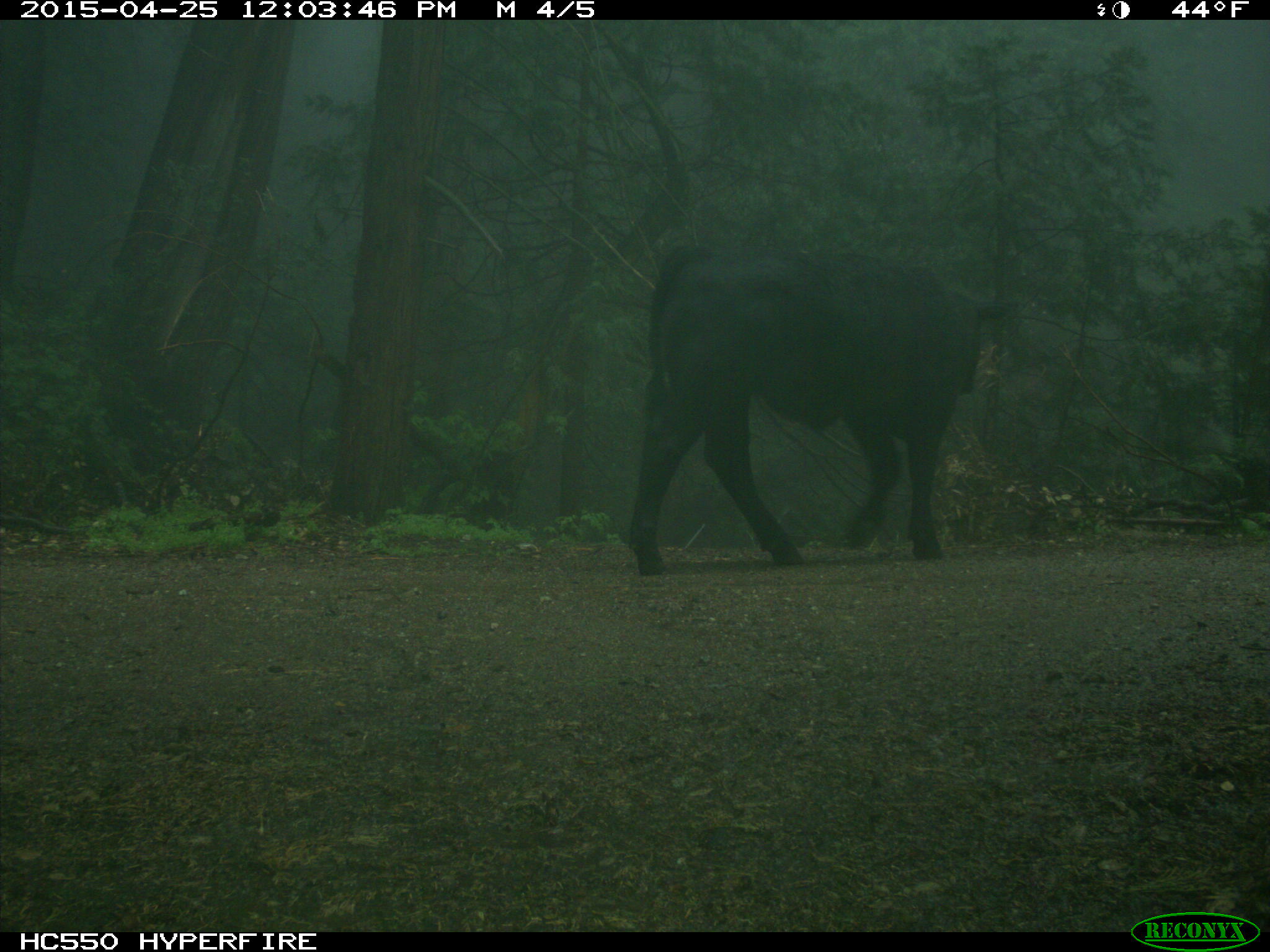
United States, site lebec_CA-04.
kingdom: Animalia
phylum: Chordata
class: Mammalia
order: Artiodactyla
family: Bovidae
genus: Bos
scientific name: Bos taurus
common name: domestic cow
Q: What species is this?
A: Bos taurus (domestic cow).